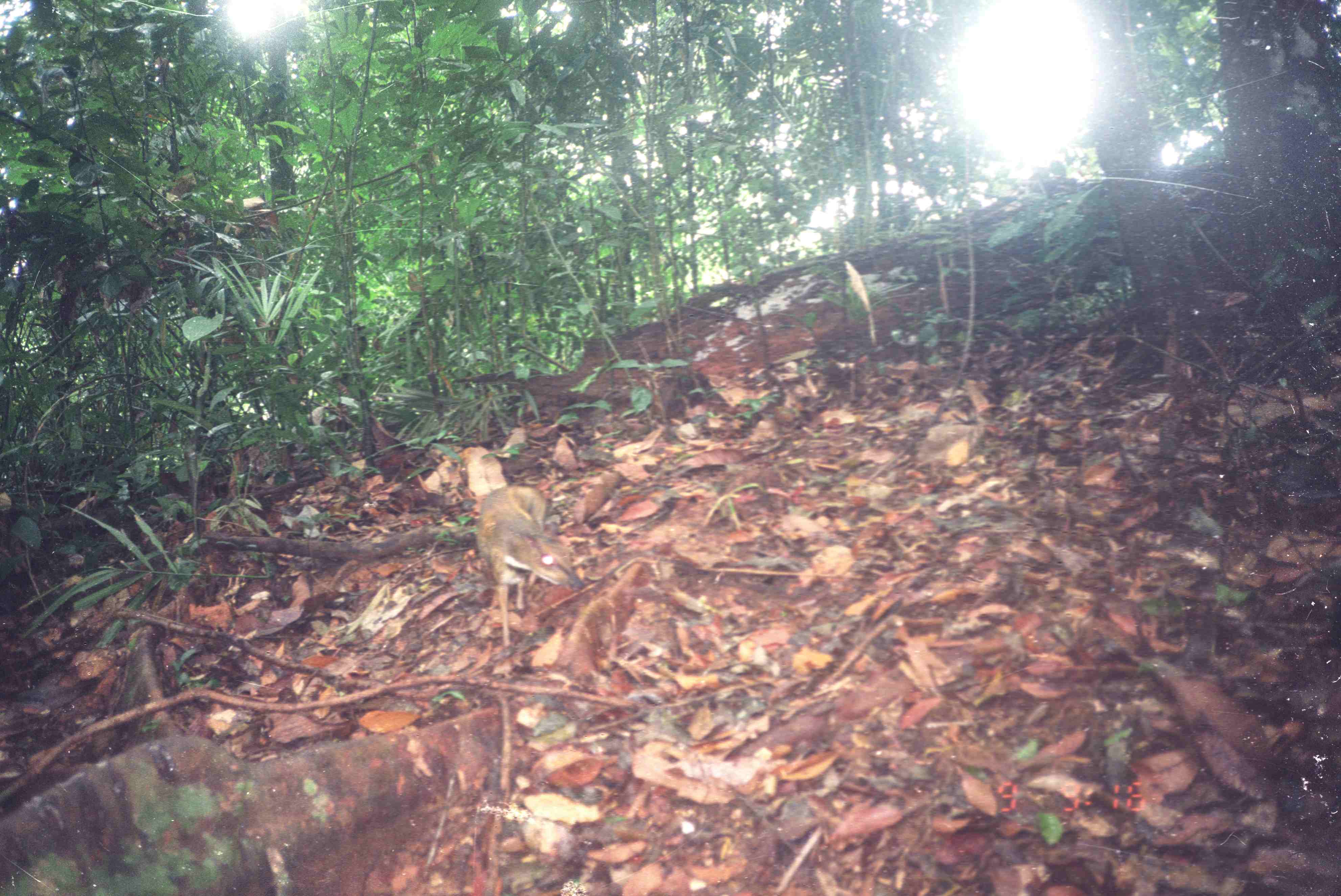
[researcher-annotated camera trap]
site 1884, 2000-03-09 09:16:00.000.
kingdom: Animalia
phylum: Chordata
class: Mammalia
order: Artiodactyla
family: Tragulidae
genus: Tragulus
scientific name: Tragulus napu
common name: greater oriental chevrotain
Tragulus napu (greater oriental chevrotain), count 1.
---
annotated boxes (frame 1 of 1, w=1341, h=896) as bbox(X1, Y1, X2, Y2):
tragulus napu: bbox(474, 484, 586, 648)